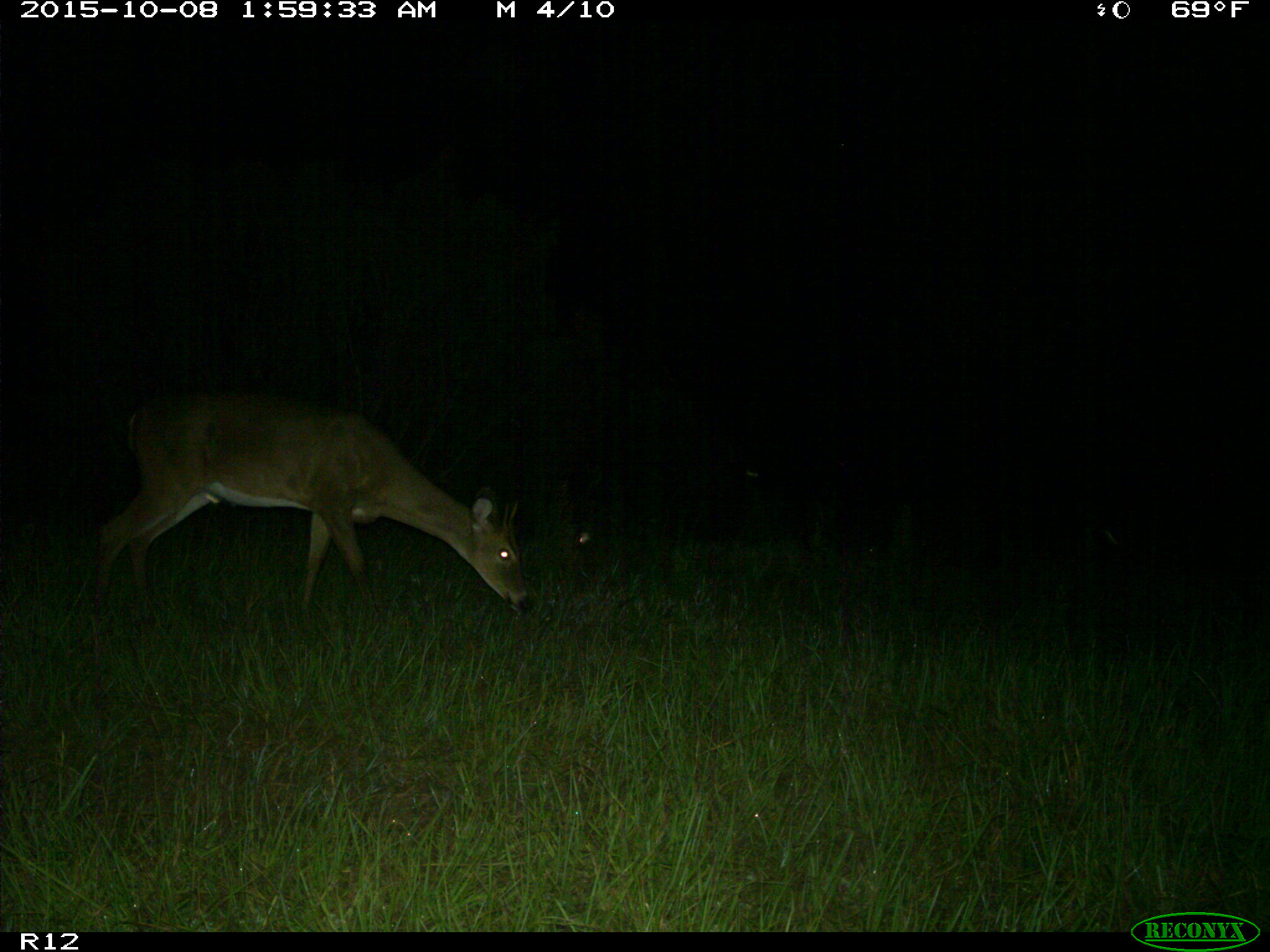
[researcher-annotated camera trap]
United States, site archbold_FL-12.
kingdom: Animalia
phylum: Chordata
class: Mammalia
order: Artiodactyla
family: Cervidae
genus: Odocoileus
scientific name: Odocoileus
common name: deer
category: unidentified deer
Unidentified deer (deer) (Odocoileus).